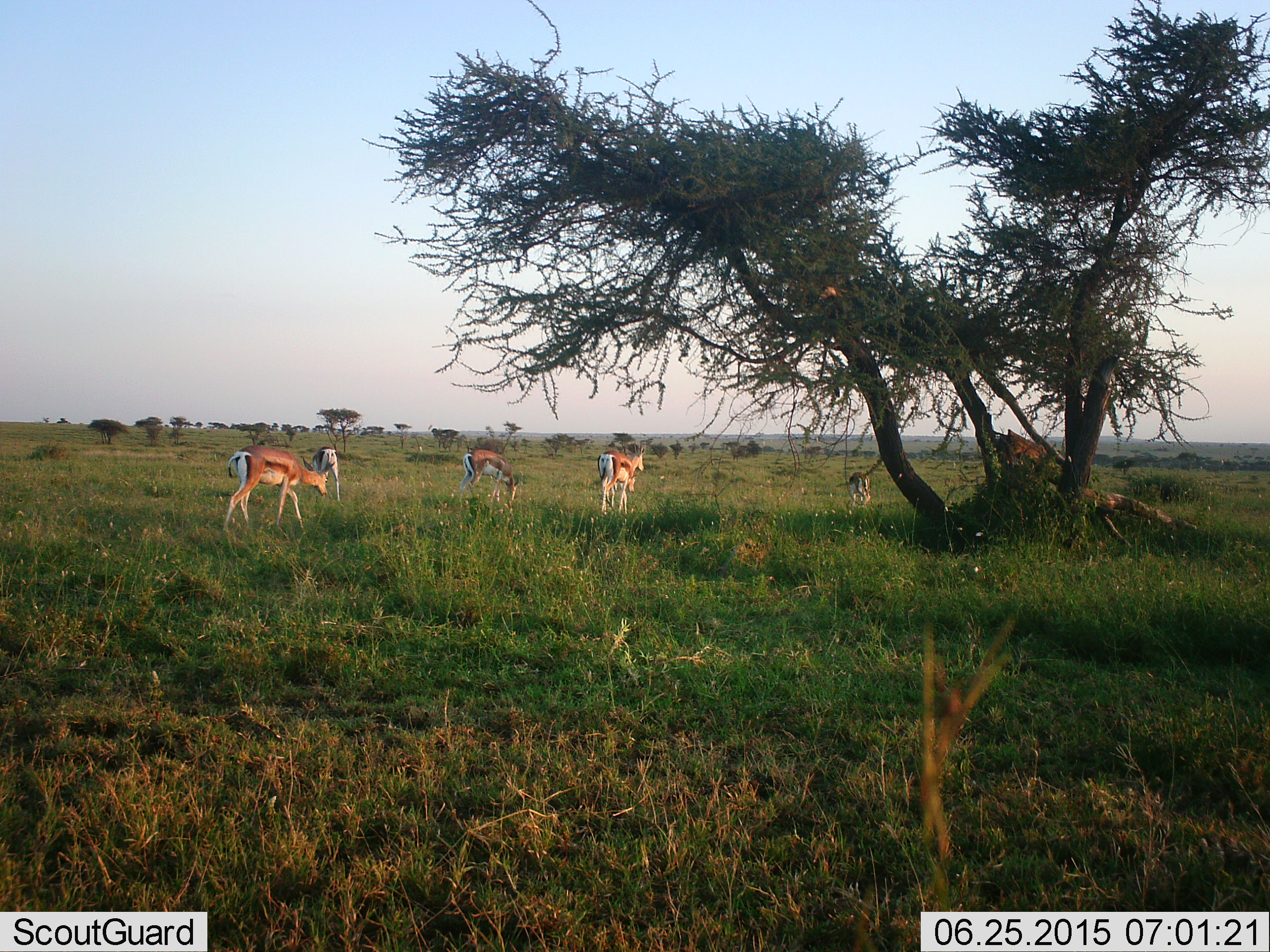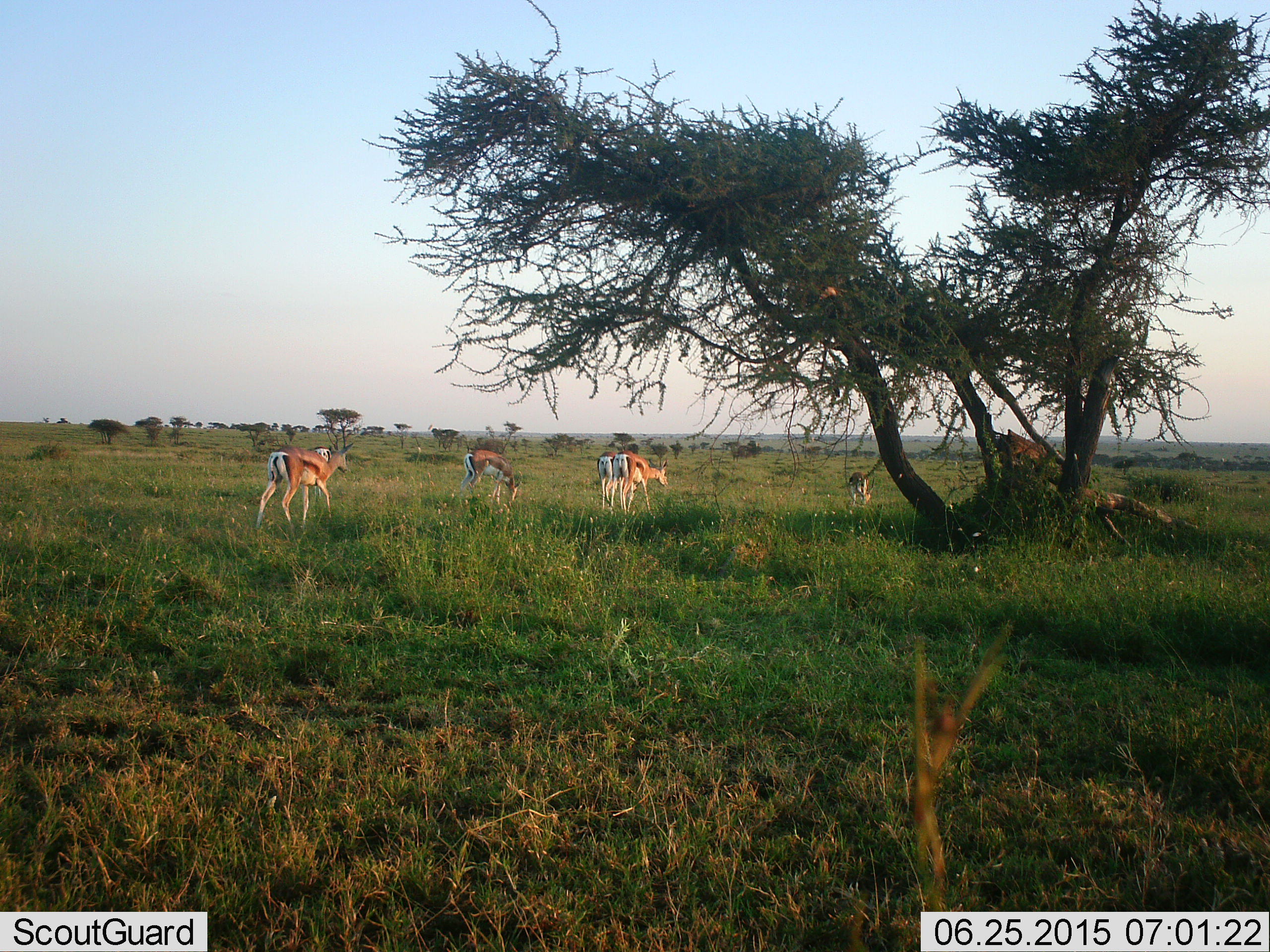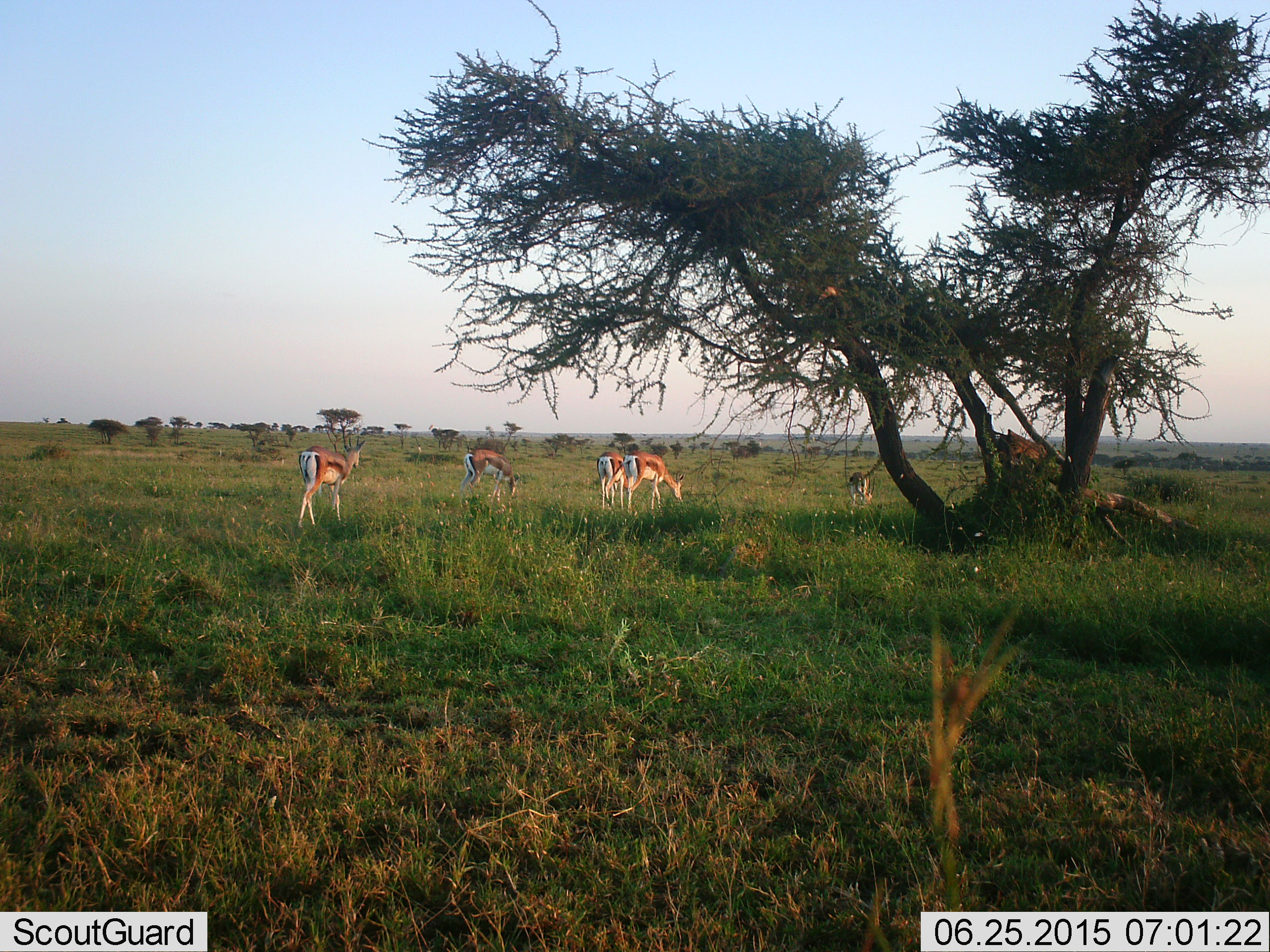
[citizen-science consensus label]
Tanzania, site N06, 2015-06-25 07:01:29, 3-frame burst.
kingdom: Animalia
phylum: Chordata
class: Mammalia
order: Artiodactyla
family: Bovidae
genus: Eudorcas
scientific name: Eudorcas thomsonii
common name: thomson's gazelle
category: gazellethomsons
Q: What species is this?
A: Gazellethomsons (thomson's gazelle) (Eudorcas thomsonii).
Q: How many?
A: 5.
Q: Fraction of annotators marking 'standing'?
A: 18%.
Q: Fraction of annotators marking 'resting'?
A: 9%.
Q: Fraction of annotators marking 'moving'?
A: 55%.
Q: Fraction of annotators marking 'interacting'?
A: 0%.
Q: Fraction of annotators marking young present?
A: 0%.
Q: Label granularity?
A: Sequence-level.